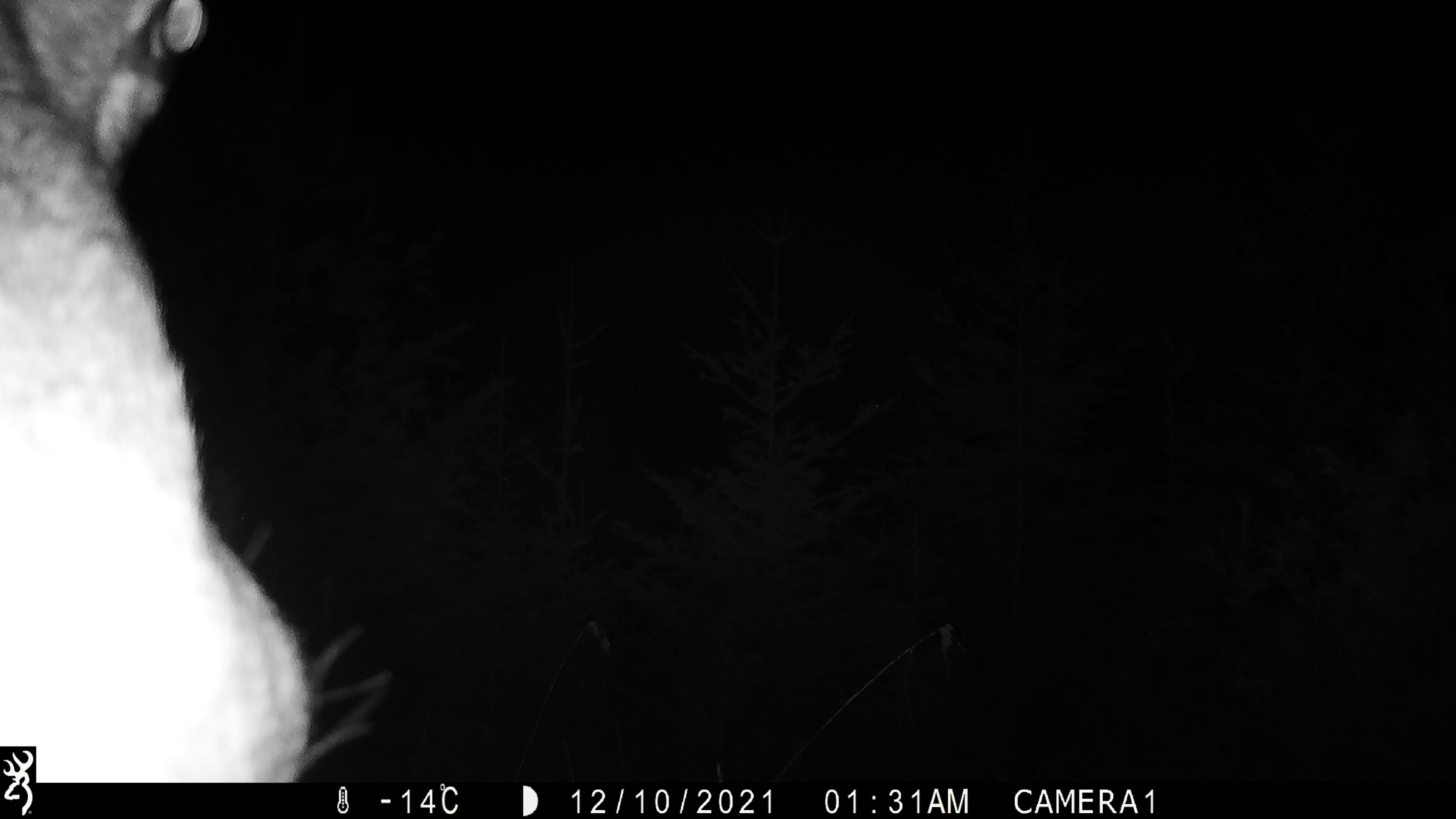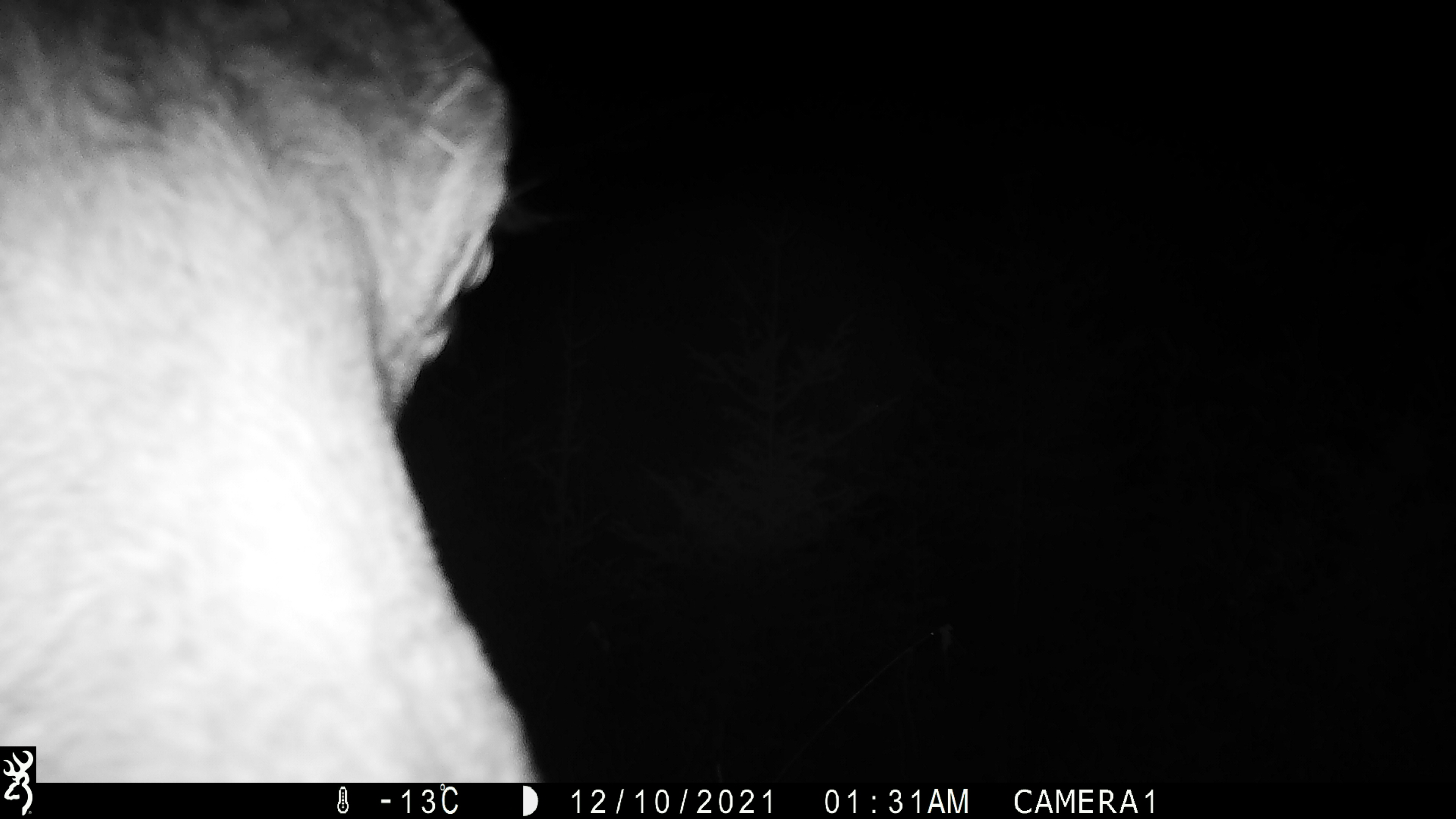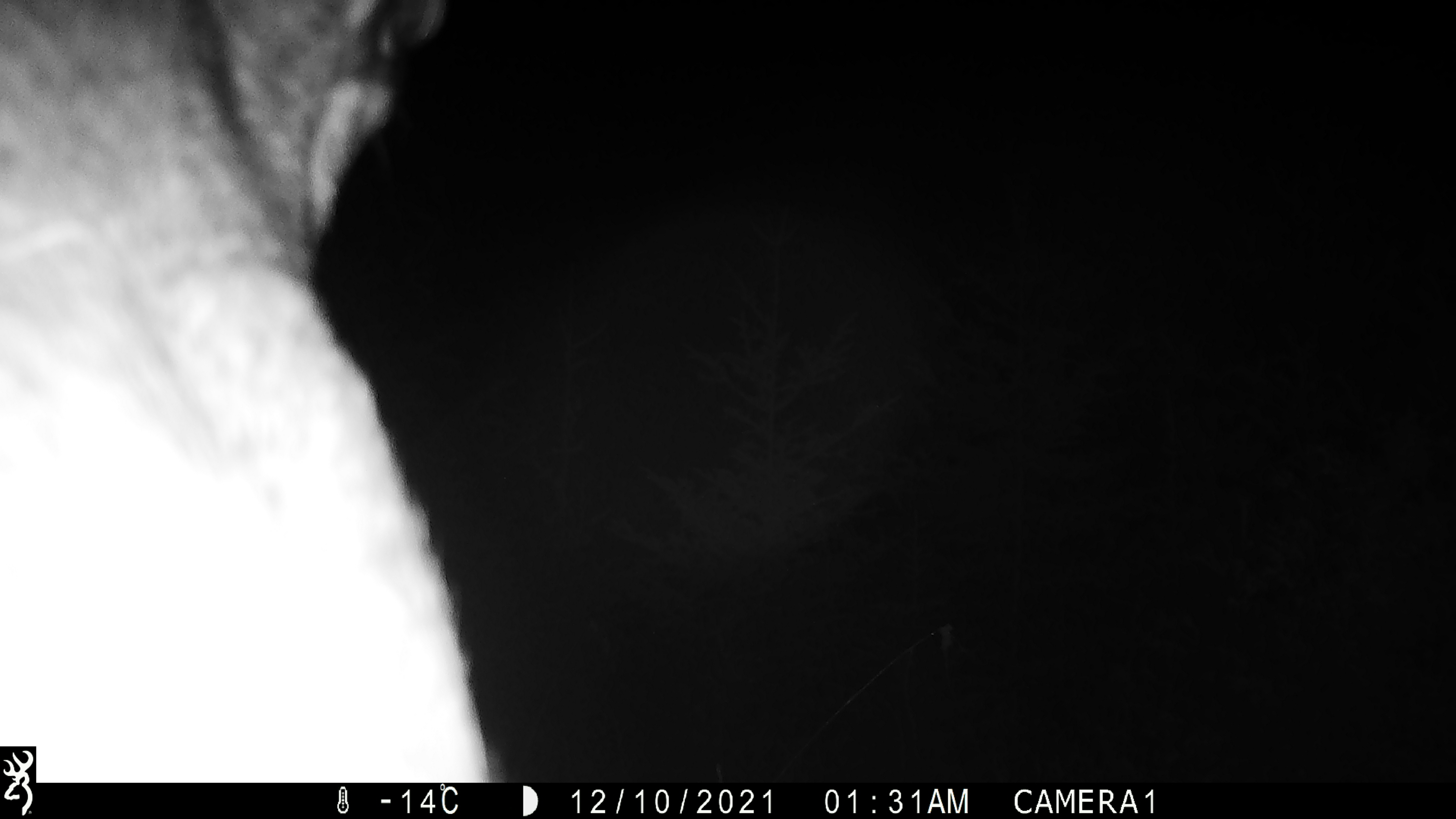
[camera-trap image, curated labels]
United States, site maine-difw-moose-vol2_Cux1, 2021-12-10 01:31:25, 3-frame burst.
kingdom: Animalia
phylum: Chordata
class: Mammalia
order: Artiodactyla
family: Cervidae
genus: Alces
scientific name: Alces alces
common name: moose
Moose (Alces alces).